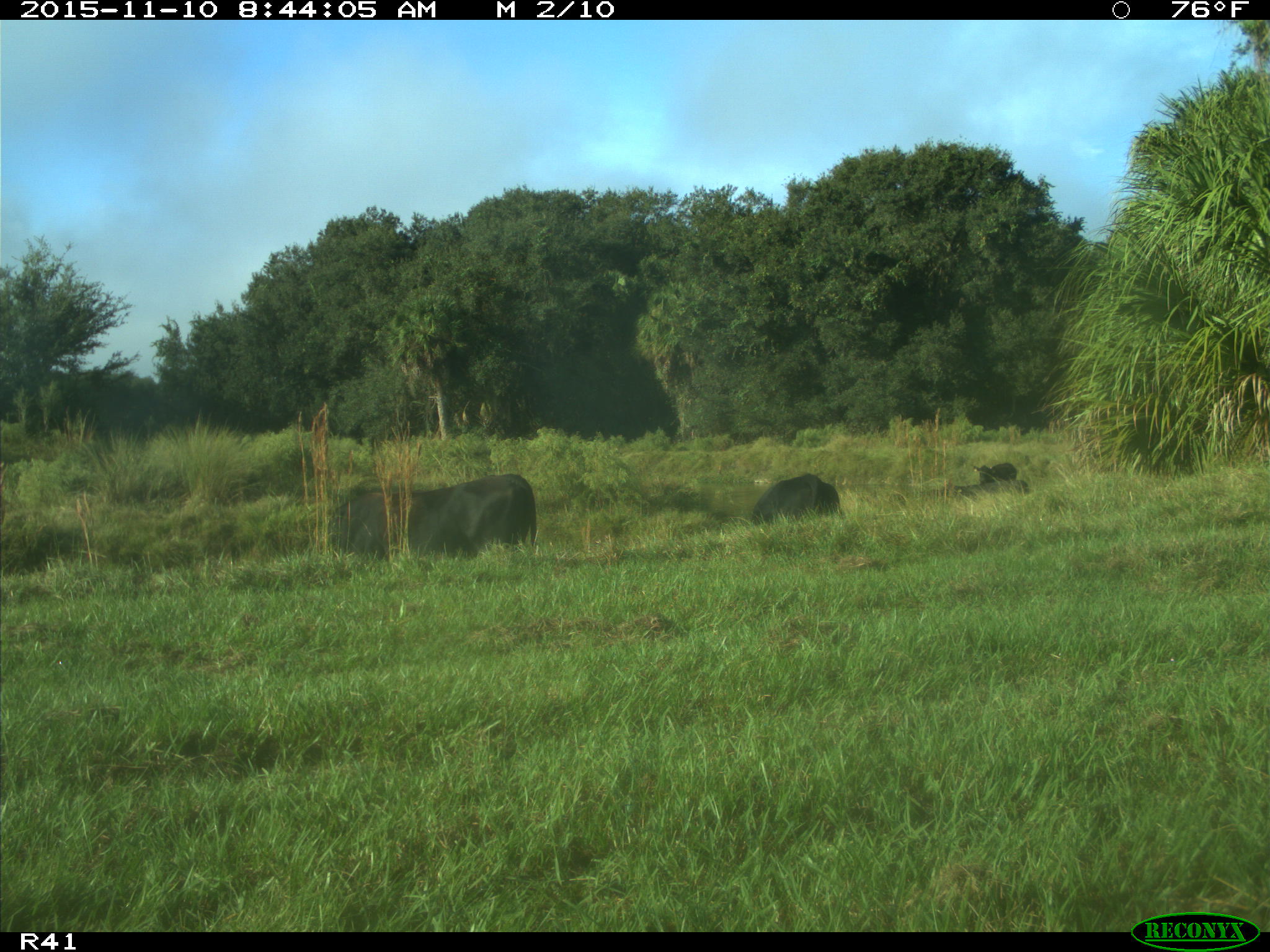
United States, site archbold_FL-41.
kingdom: Animalia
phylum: Chordata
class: Mammalia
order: Artiodactyla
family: Bovidae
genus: Bos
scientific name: Bos taurus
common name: domestic cow